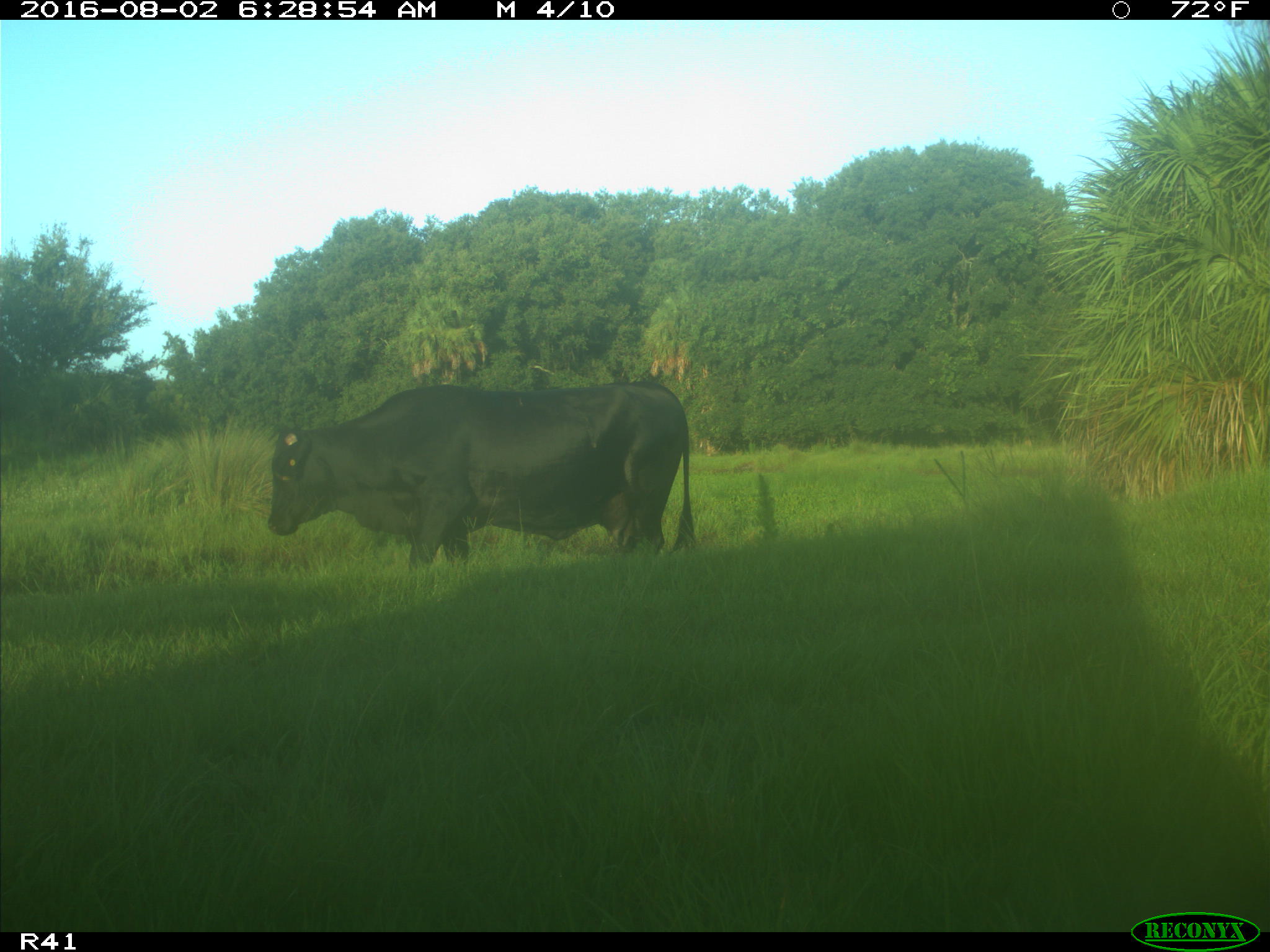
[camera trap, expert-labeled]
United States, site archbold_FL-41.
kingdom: Animalia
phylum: Chordata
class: Mammalia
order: Artiodactyla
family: Bovidae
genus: Bos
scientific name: Bos taurus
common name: domestic cow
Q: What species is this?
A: Bos taurus (domestic cow).